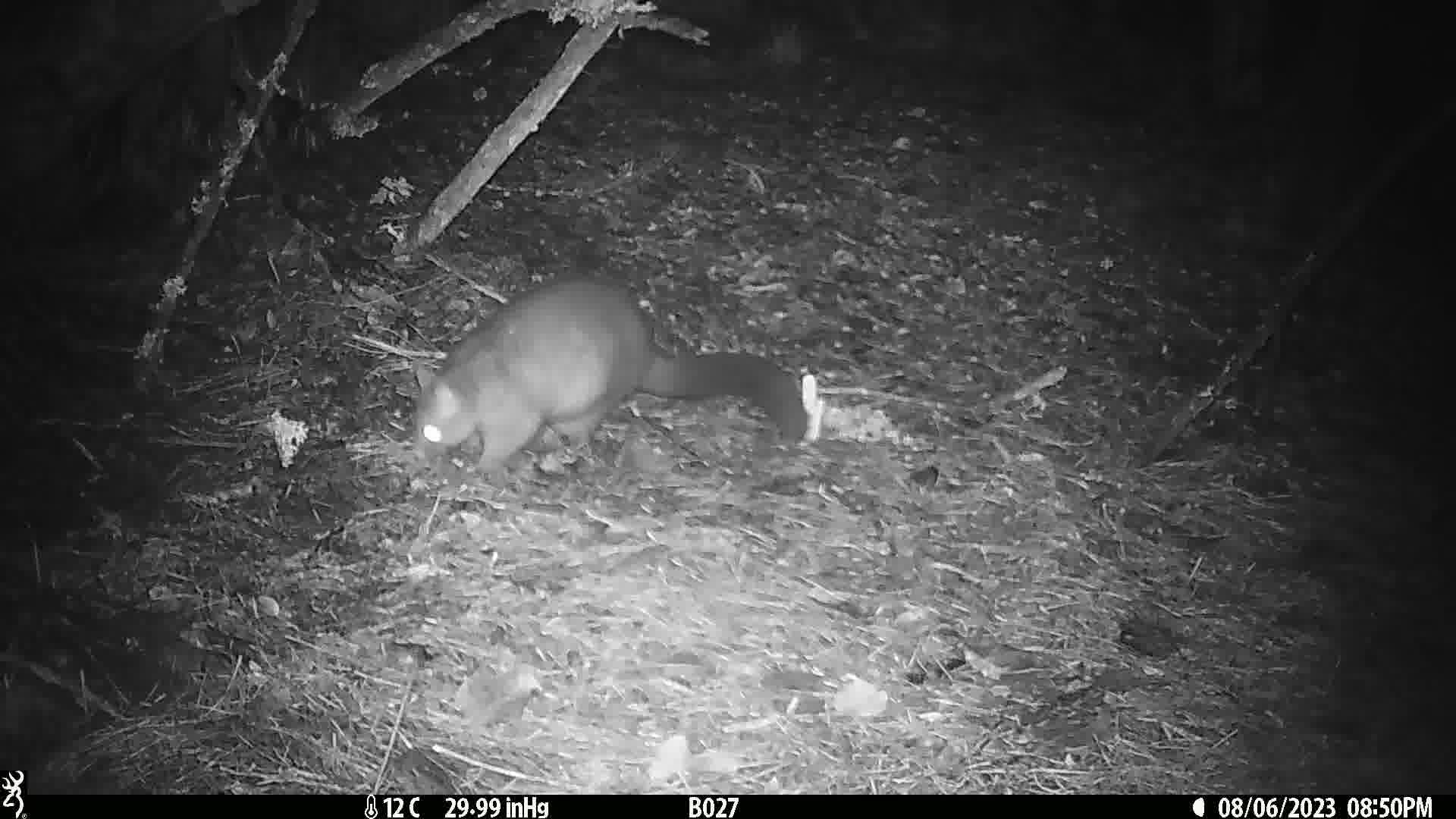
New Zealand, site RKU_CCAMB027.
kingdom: Animalia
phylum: Chordata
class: Mammalia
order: Diprotodontia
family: Phalangeridae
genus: Trichosurus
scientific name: Trichosurus vulpecula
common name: common brushtail possum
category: possum